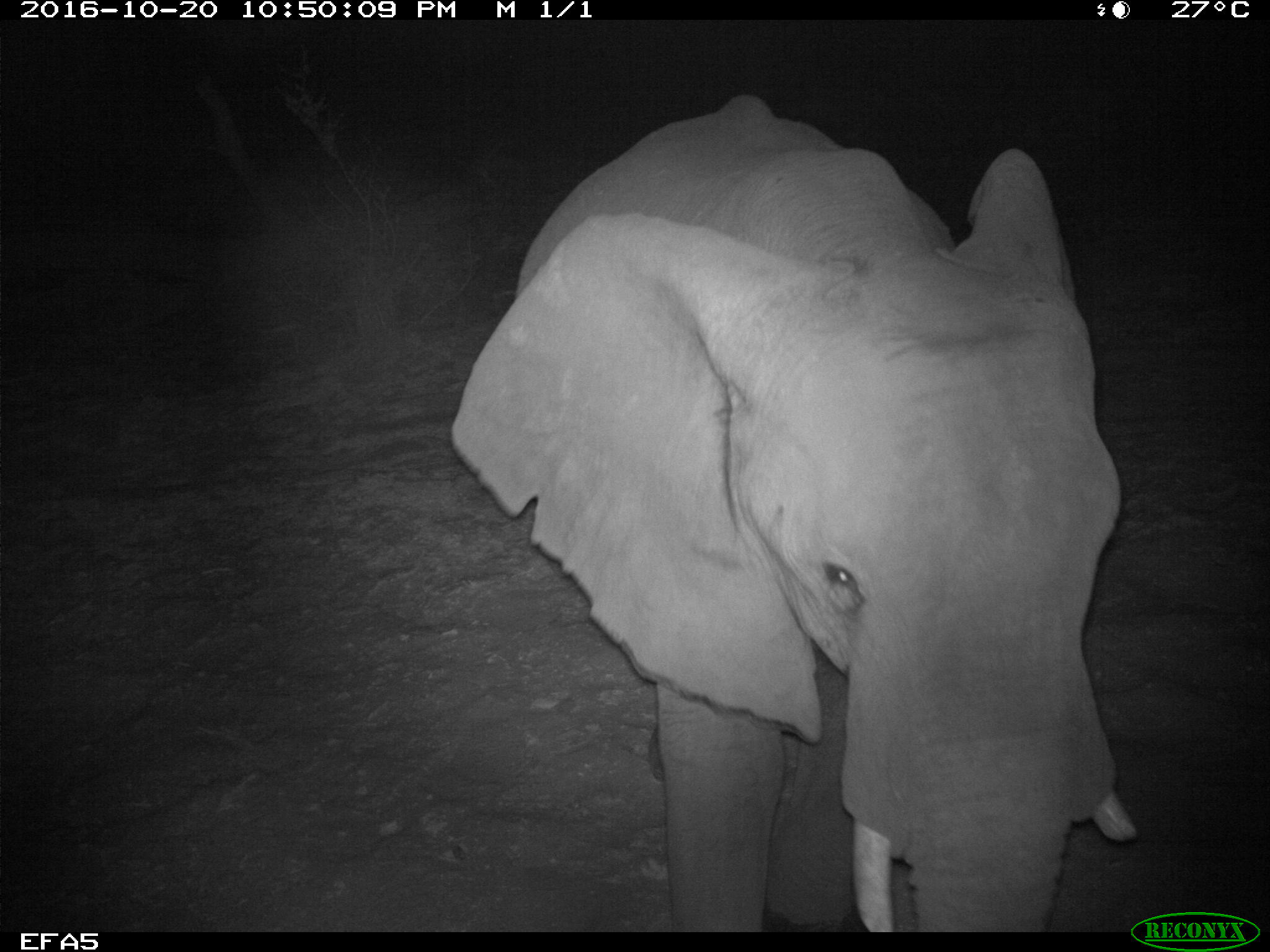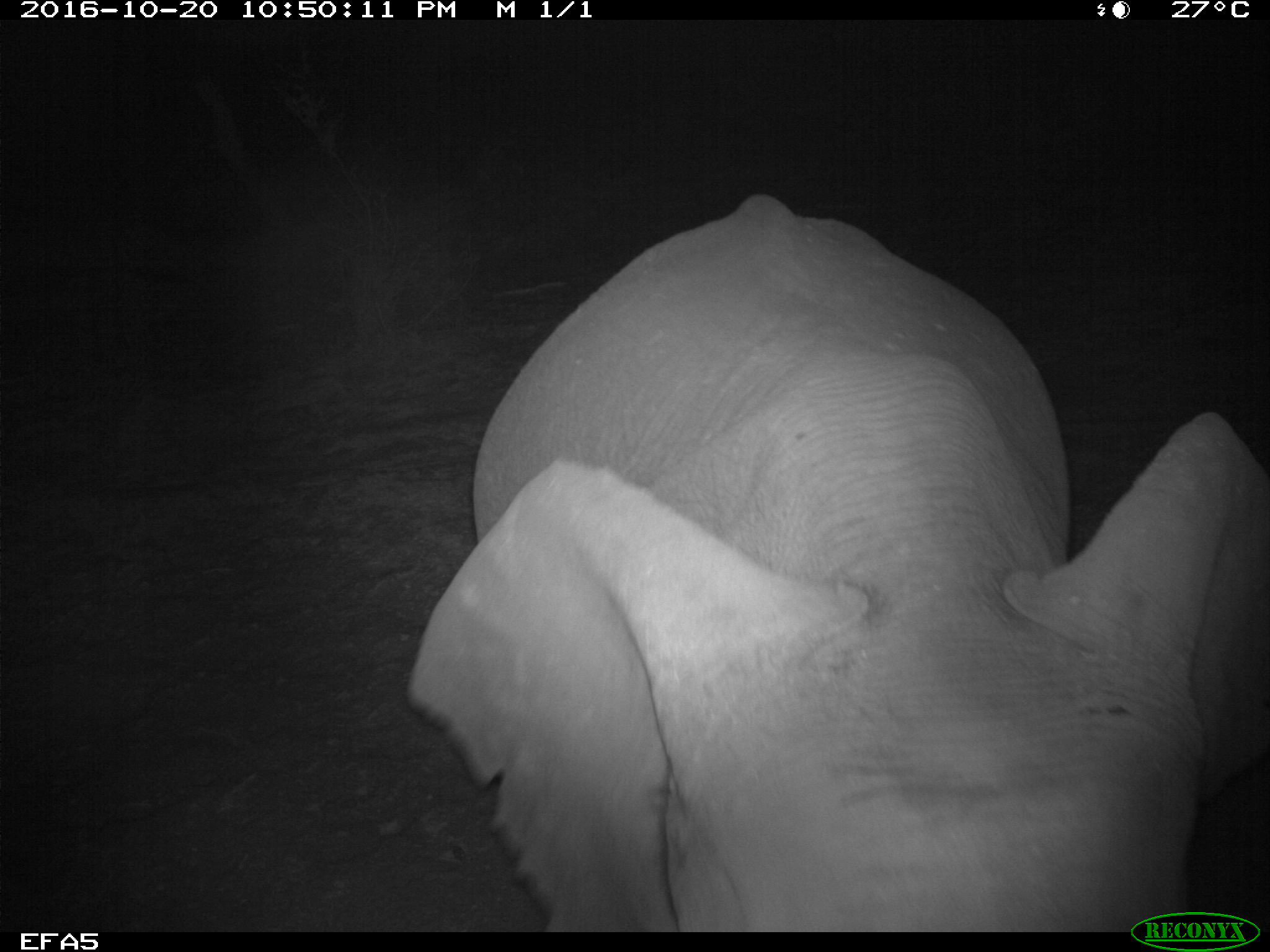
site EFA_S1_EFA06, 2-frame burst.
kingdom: Animalia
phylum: Chordata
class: Mammalia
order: Proboscidea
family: Elephantidae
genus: Loxodonta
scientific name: Loxodonta africana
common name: african bush elephant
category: elephant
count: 1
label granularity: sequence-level